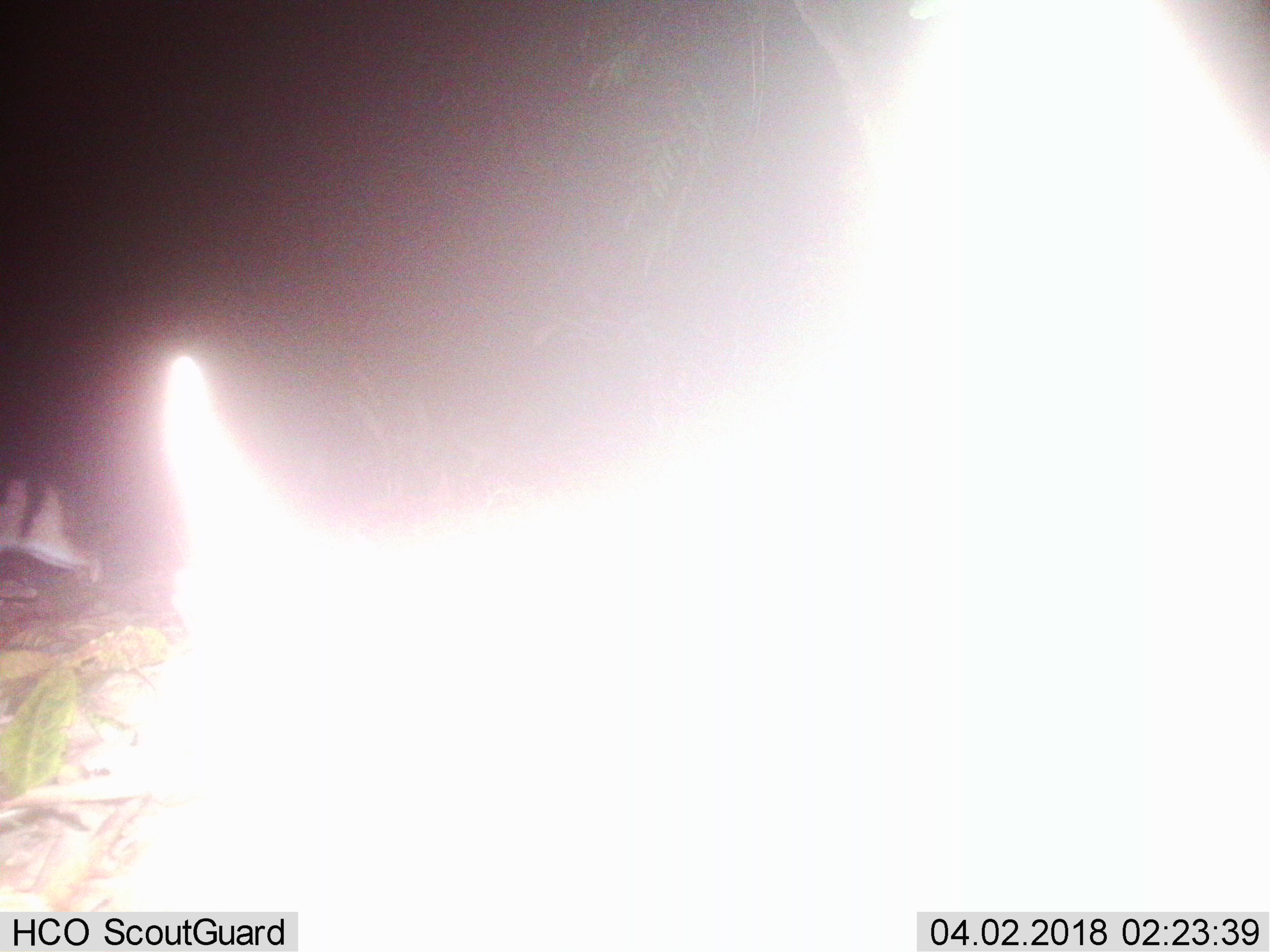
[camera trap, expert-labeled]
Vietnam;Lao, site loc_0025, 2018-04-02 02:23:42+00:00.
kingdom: Animalia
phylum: Chordata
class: Mammalia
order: Lagomorpha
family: Leporidae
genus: Nesolagus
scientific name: Nesolagus timminsi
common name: annamite striped rabbit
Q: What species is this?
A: Annamite striped rabbit (Nesolagus timminsi).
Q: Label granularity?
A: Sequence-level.